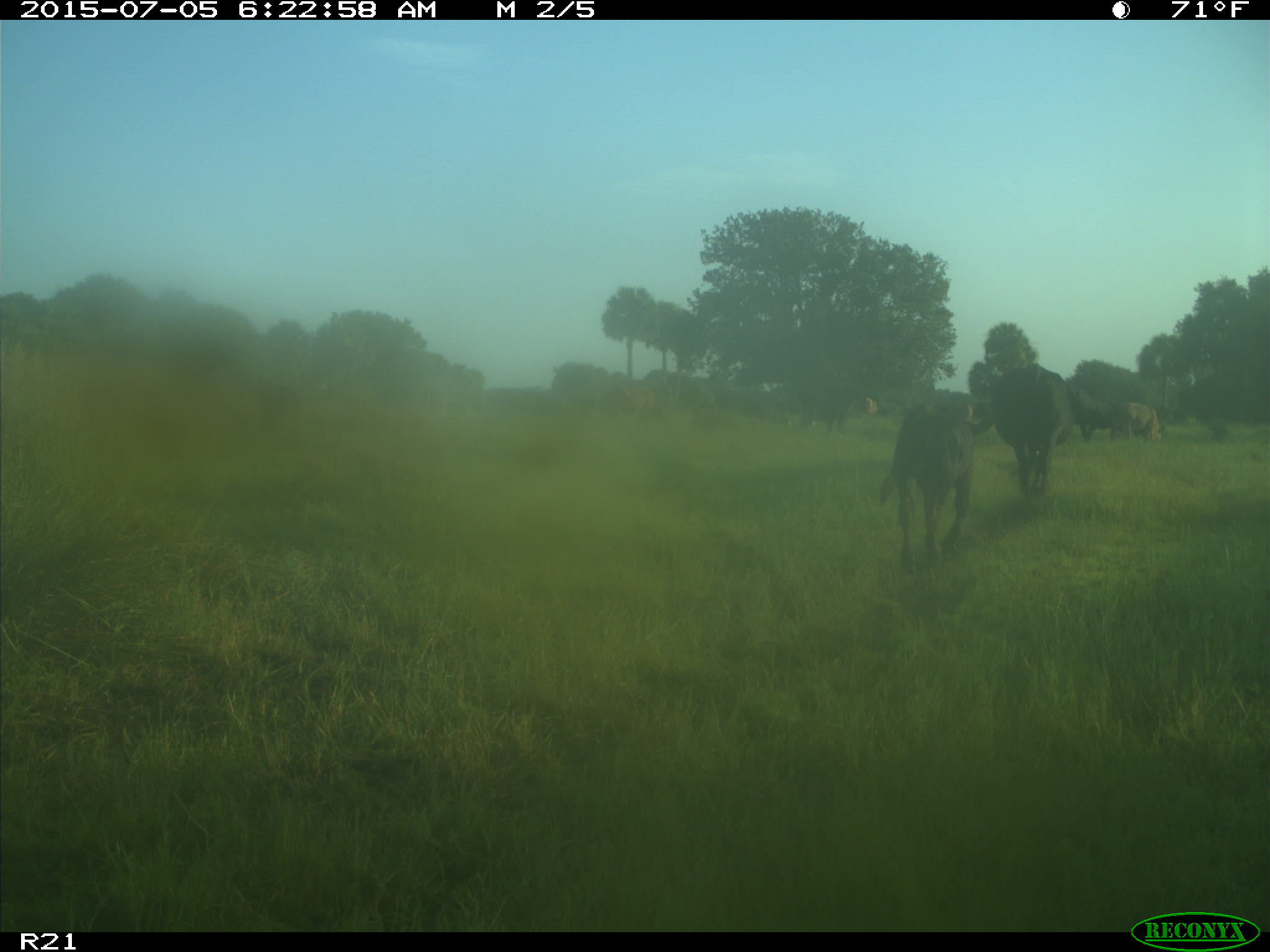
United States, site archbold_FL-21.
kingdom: Animalia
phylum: Chordata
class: Mammalia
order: Artiodactyla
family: Bovidae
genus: Bos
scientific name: Bos taurus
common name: domestic cow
Bos taurus (domestic cow).